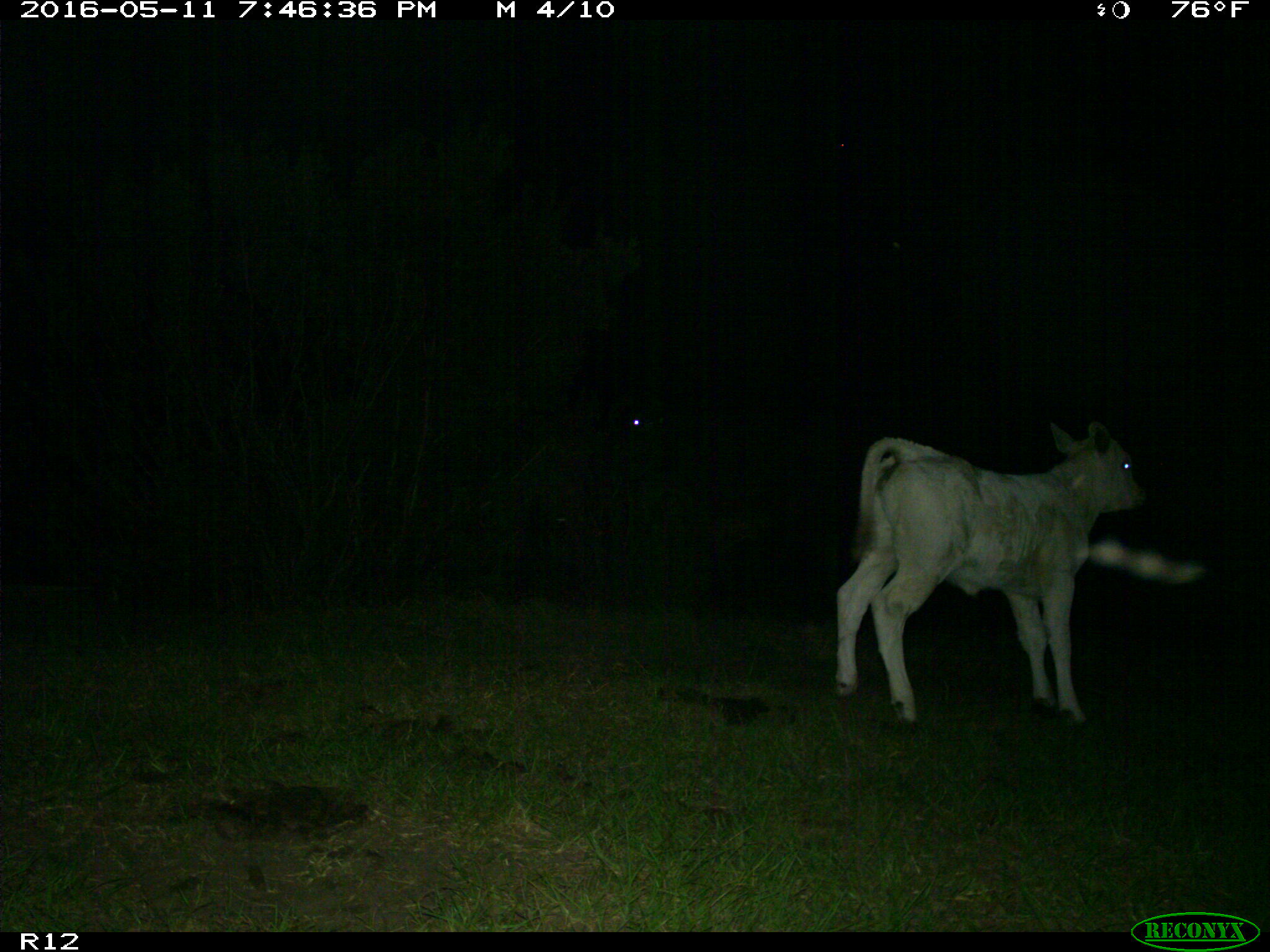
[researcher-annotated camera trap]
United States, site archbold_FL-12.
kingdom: Animalia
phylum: Chordata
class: Mammalia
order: Artiodactyla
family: Bovidae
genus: Bos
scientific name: Bos taurus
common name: domestic cow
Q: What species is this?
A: Bos taurus (domestic cow).